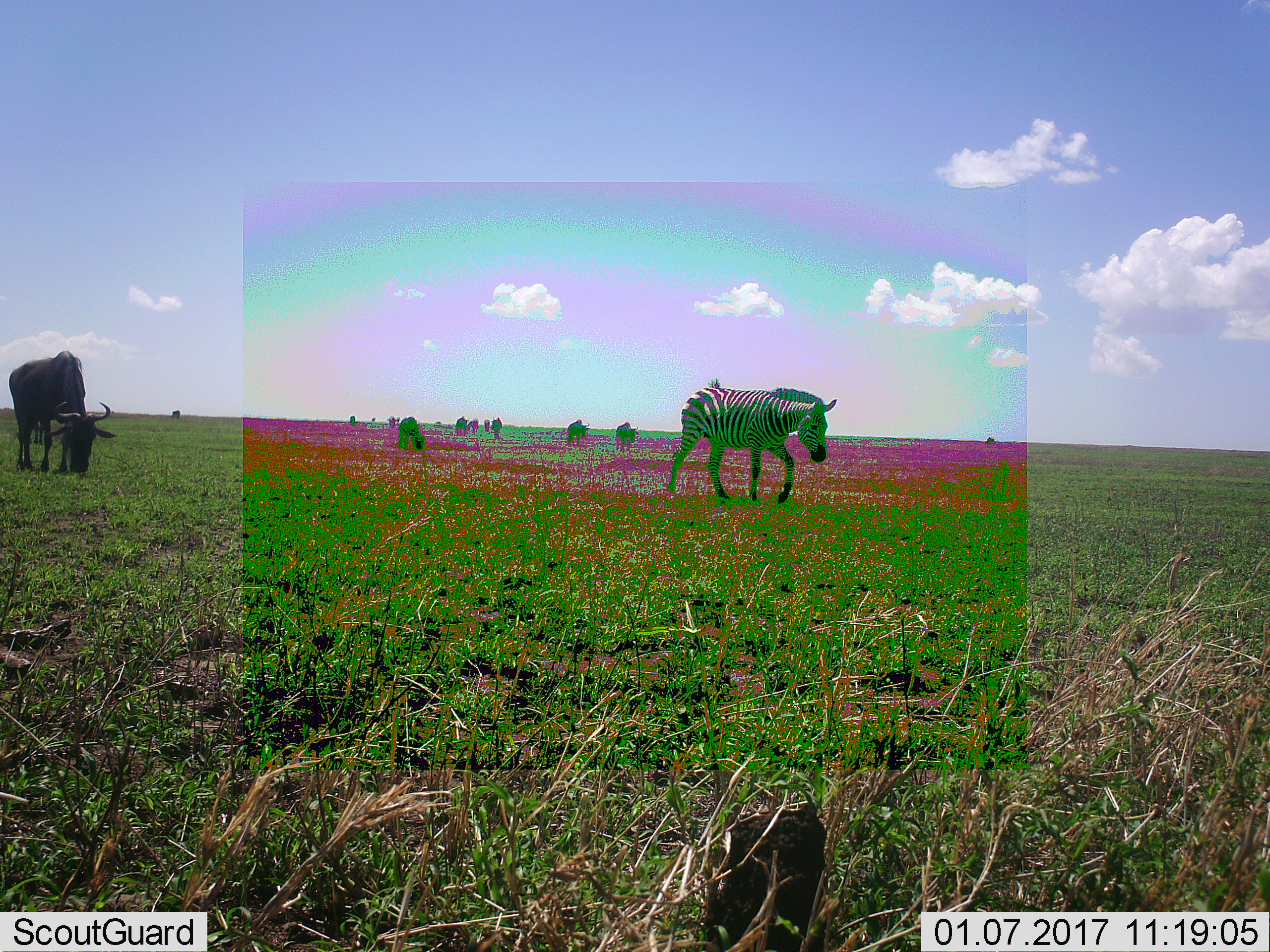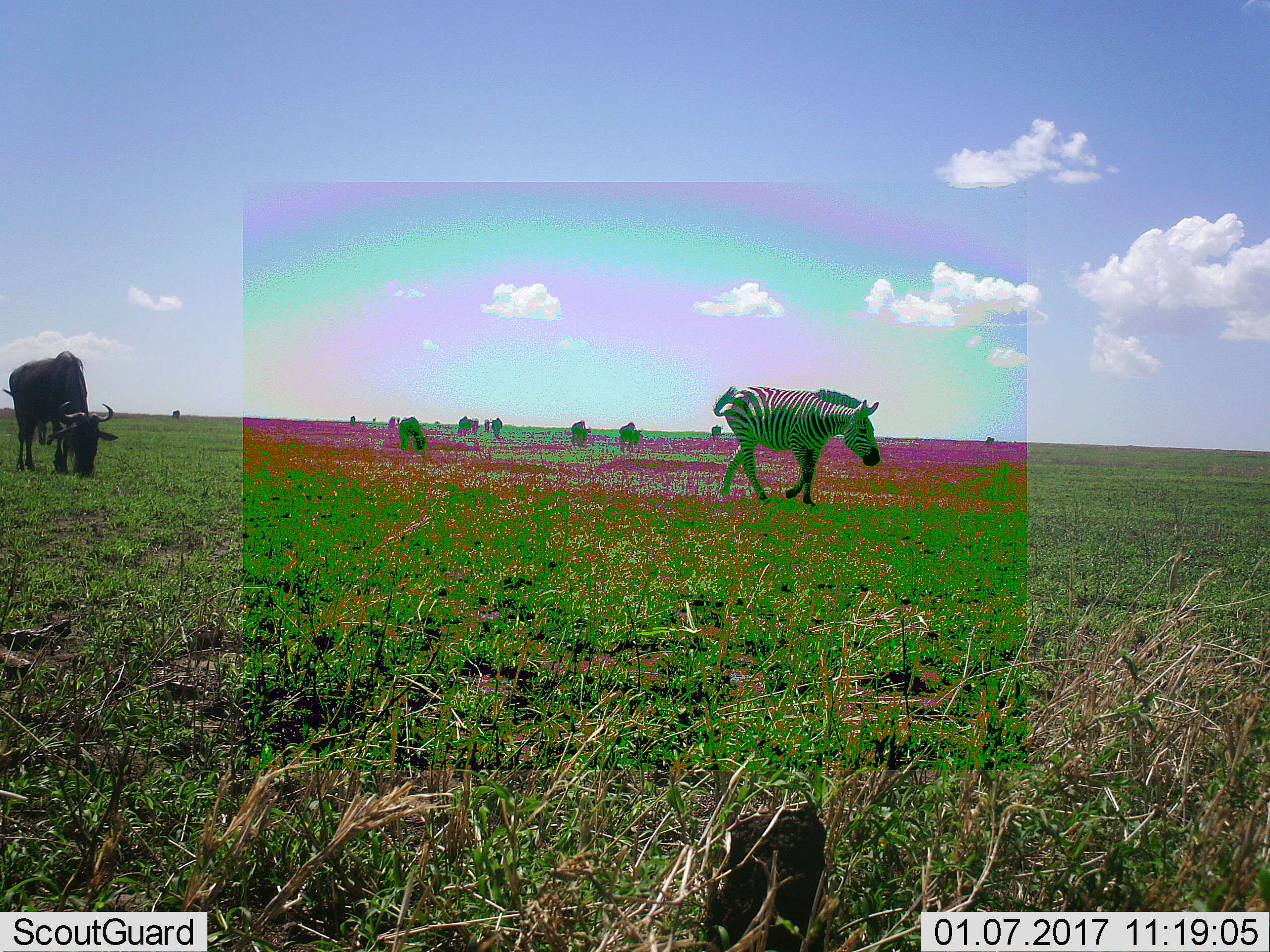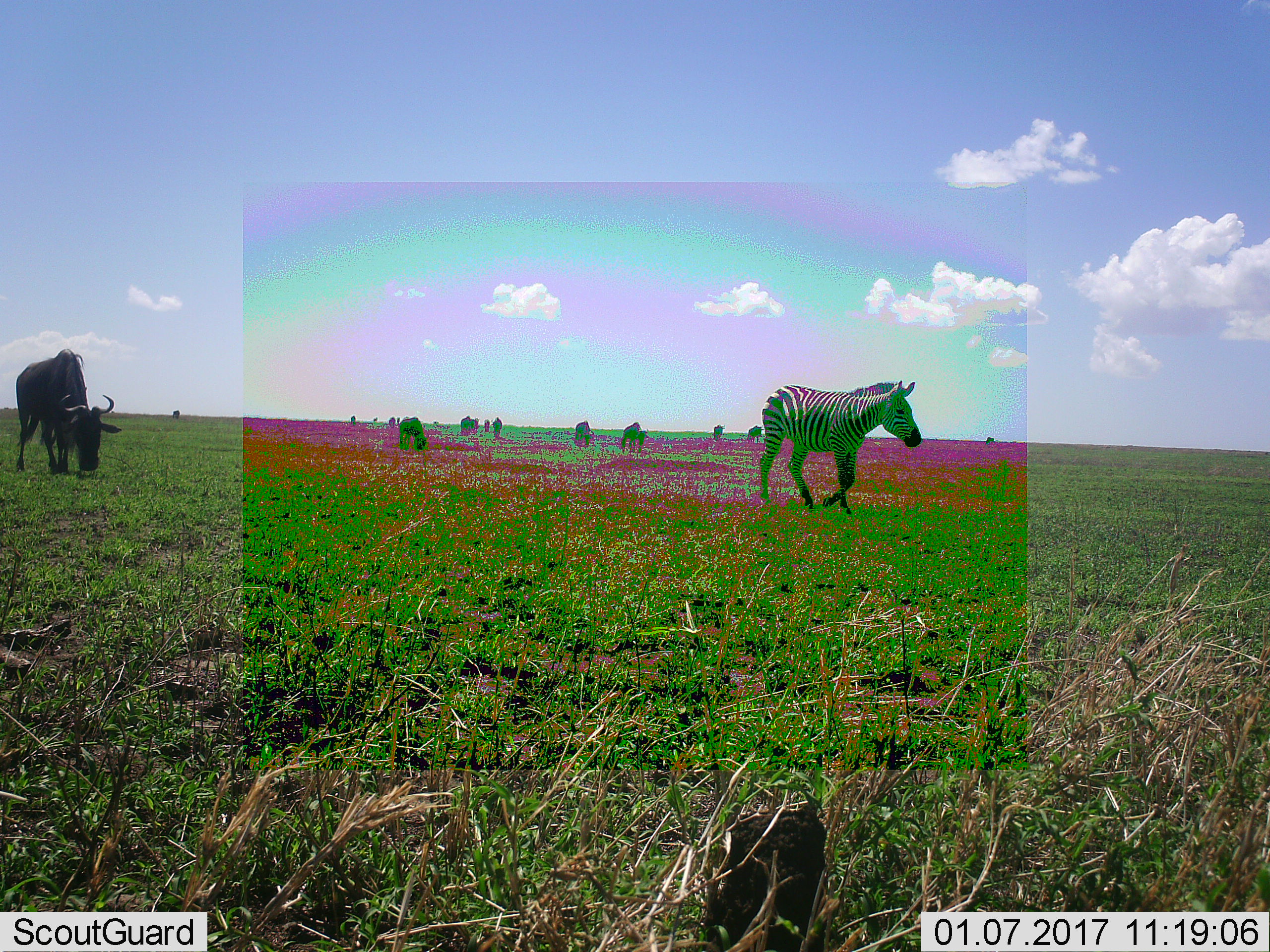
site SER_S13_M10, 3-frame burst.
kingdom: Animalia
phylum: Chordata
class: Mammalia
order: Perissodactyla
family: Equidae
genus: Equus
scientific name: Equus quagga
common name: plains zebra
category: zebraplains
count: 1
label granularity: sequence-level